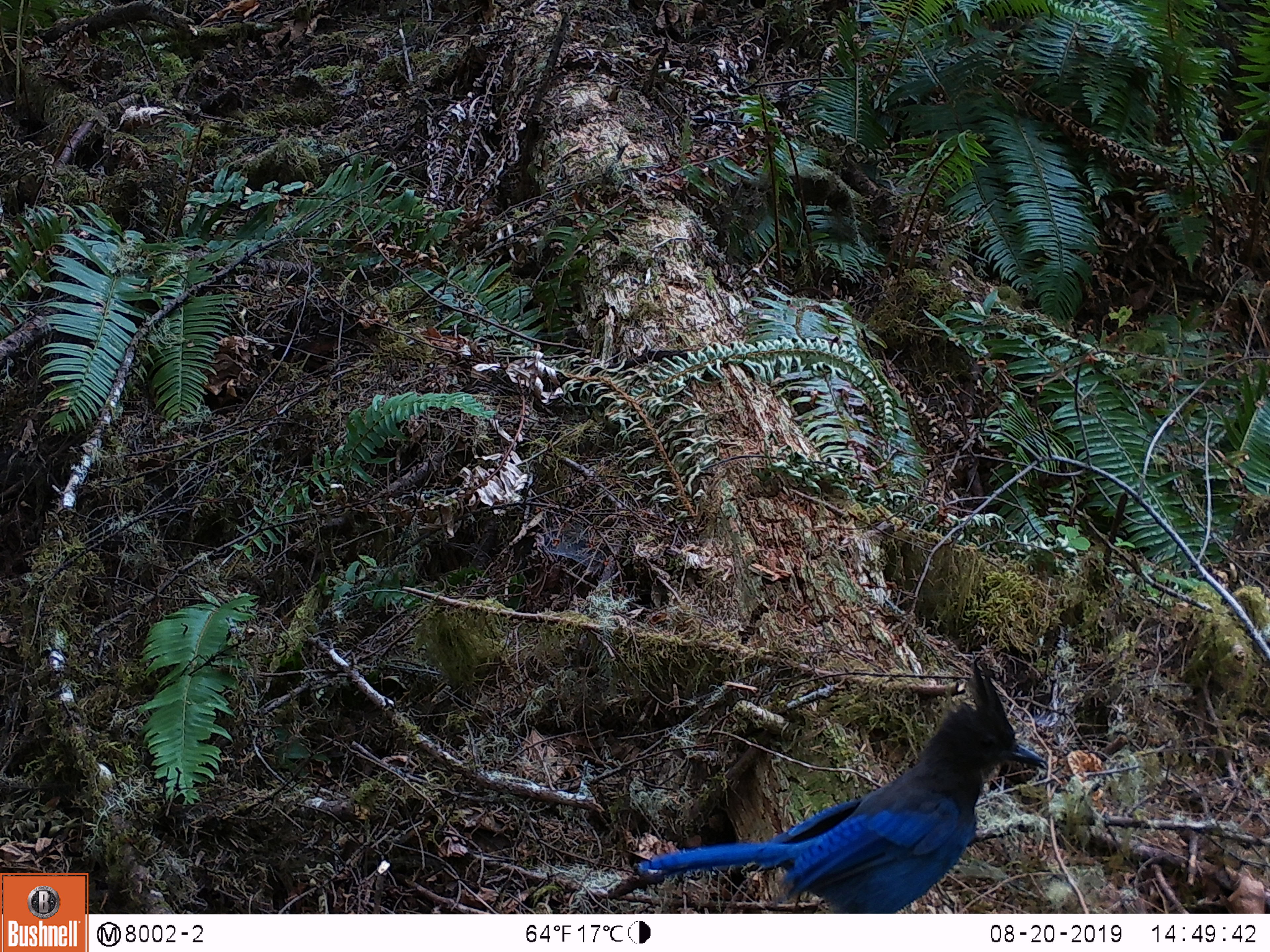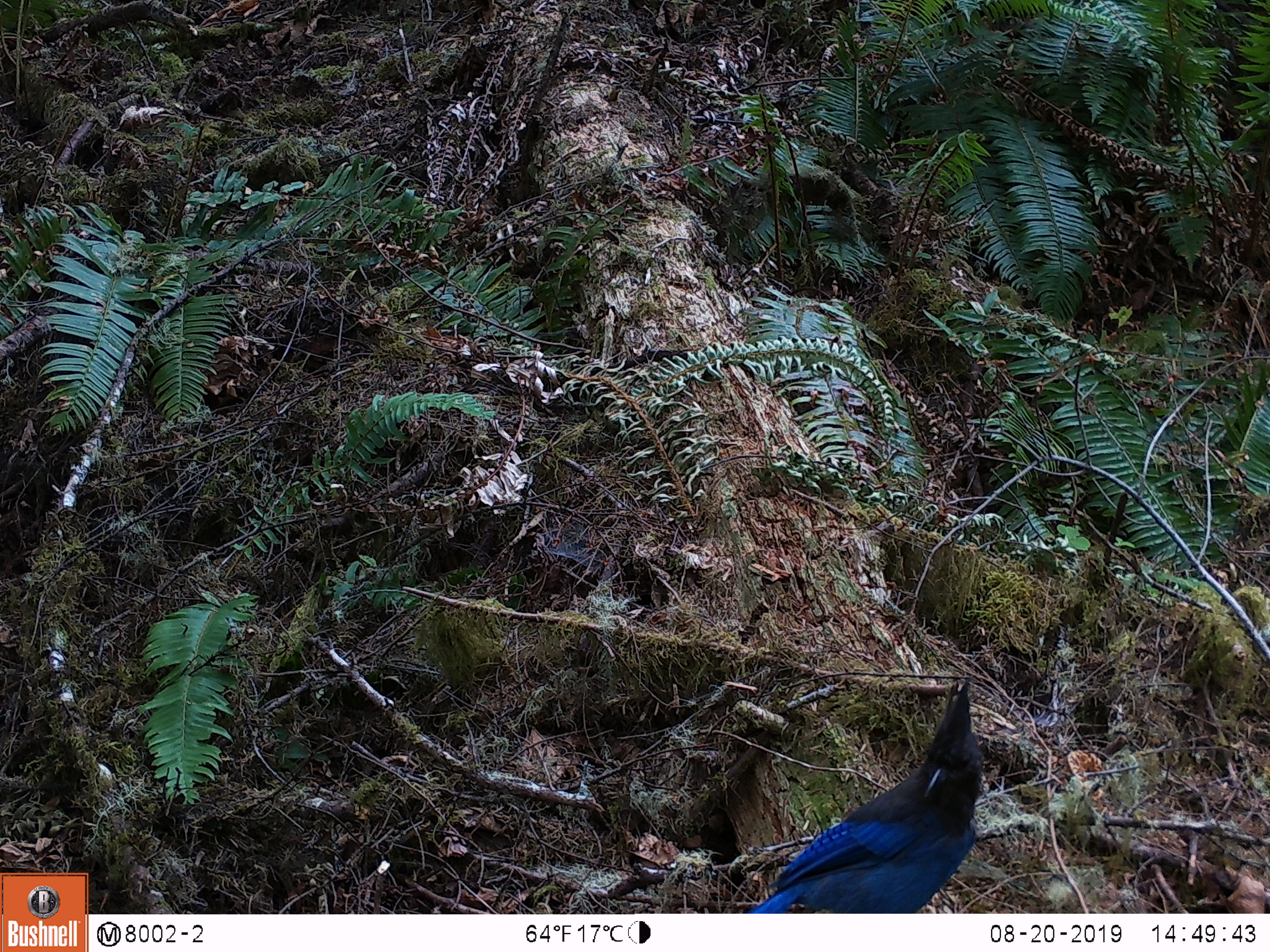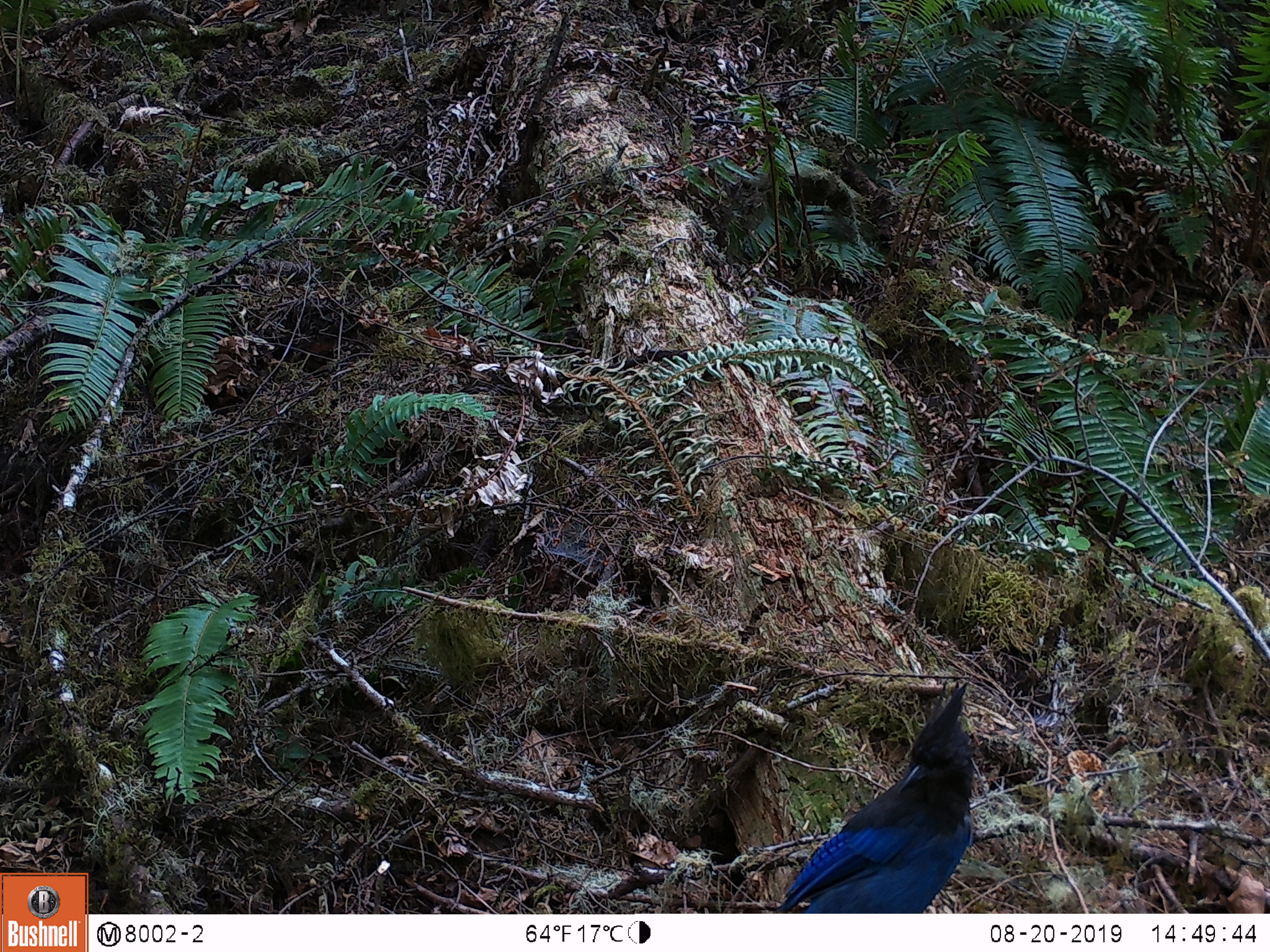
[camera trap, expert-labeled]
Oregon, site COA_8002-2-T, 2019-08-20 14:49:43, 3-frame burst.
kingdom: Animalia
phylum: Chordata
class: Aves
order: Passeriformes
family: Corvidae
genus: Cyanocitta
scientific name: Cyanocitta stelleri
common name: steller's jay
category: stellers jay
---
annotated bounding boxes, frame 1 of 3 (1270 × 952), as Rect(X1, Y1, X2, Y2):
stellers jay: Rect(628, 659, 1050, 911)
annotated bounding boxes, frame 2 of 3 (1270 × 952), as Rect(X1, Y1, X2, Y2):
stellers jay: Rect(755, 677, 988, 909)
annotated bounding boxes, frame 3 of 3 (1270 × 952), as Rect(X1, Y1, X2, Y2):
stellers jay: Rect(774, 677, 980, 908)